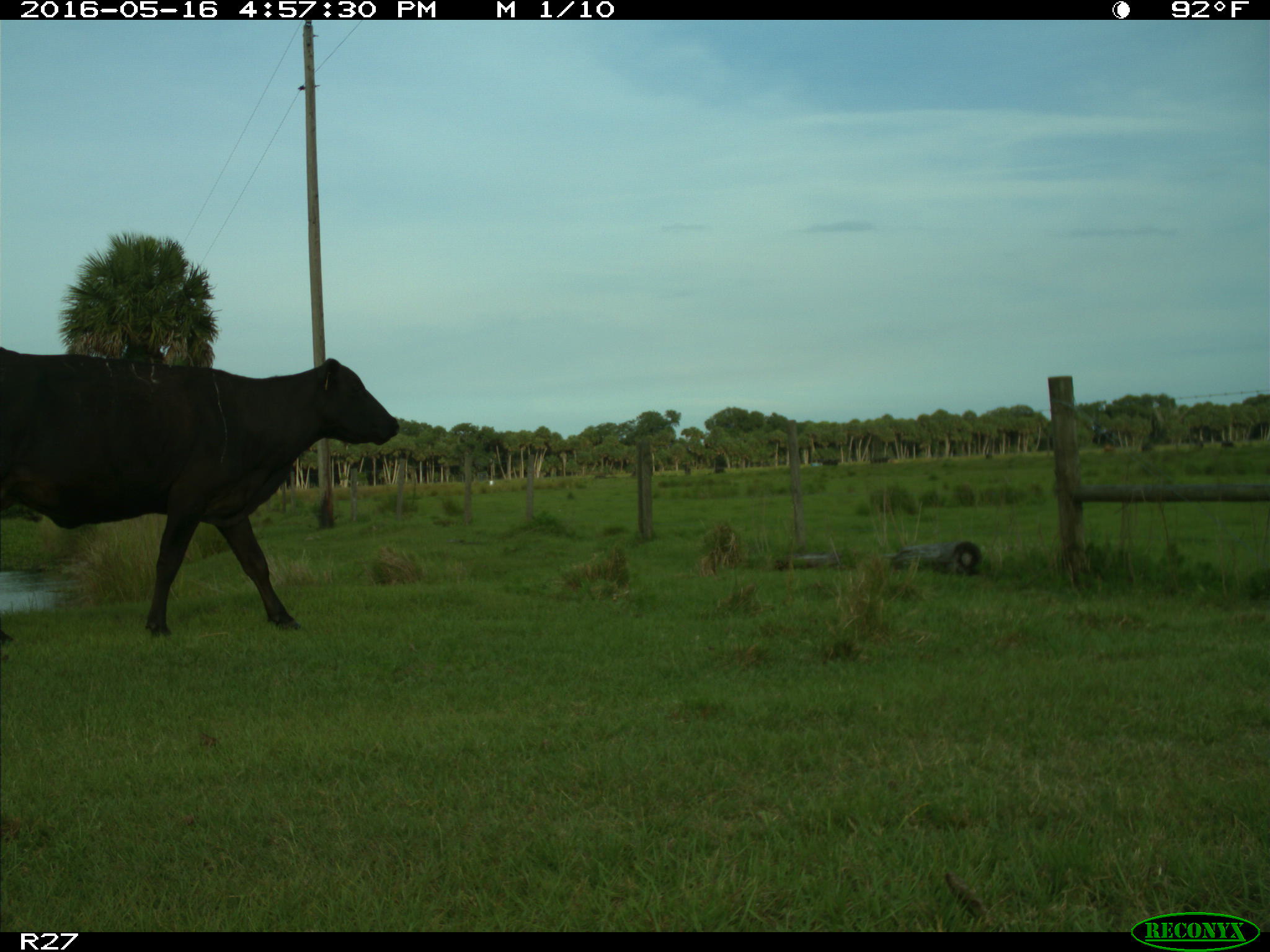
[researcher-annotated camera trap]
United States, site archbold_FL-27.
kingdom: Animalia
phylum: Chordata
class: Mammalia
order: Artiodactyla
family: Bovidae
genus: Bos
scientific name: Bos taurus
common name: domestic cow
Bos taurus (domestic cow).